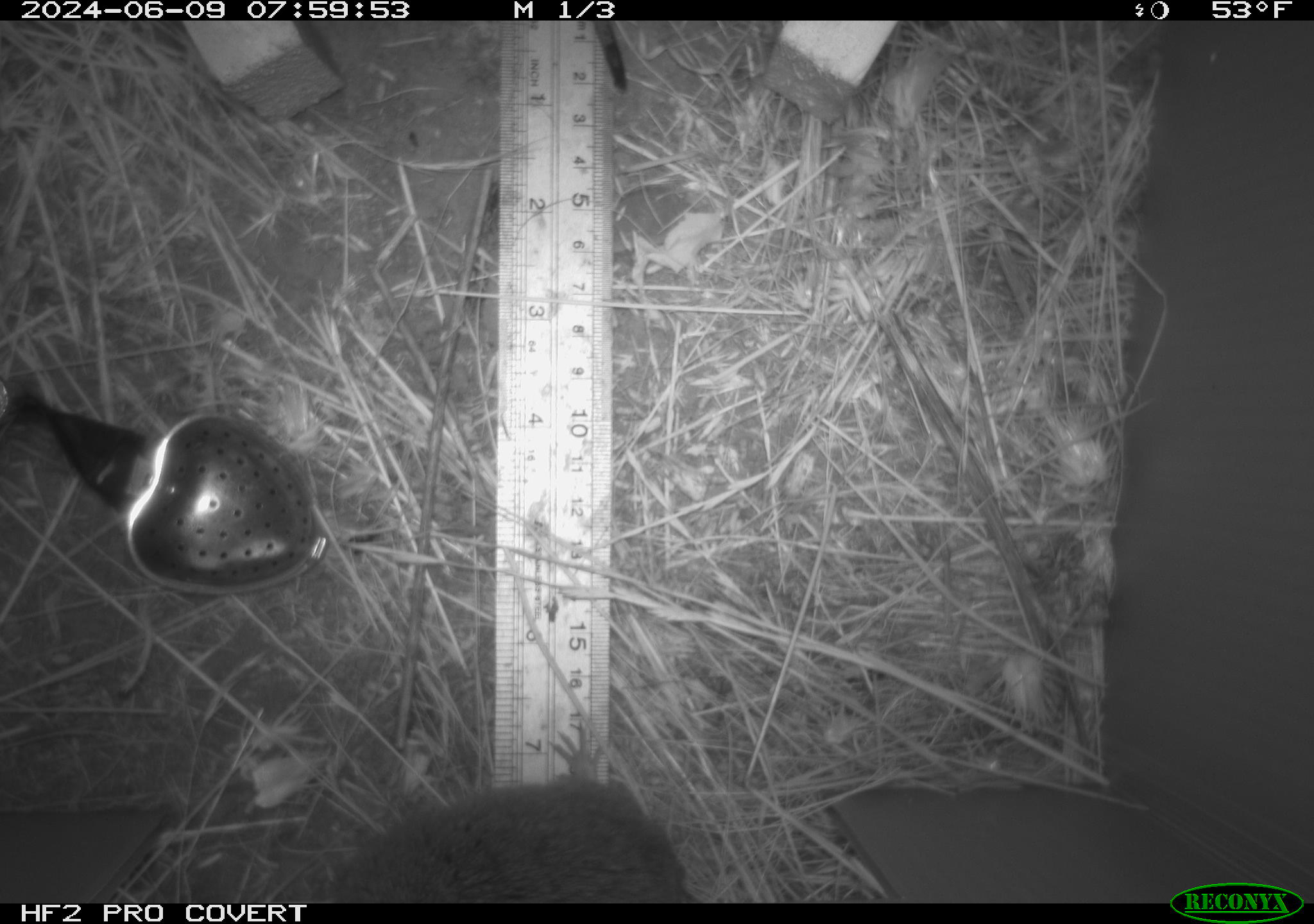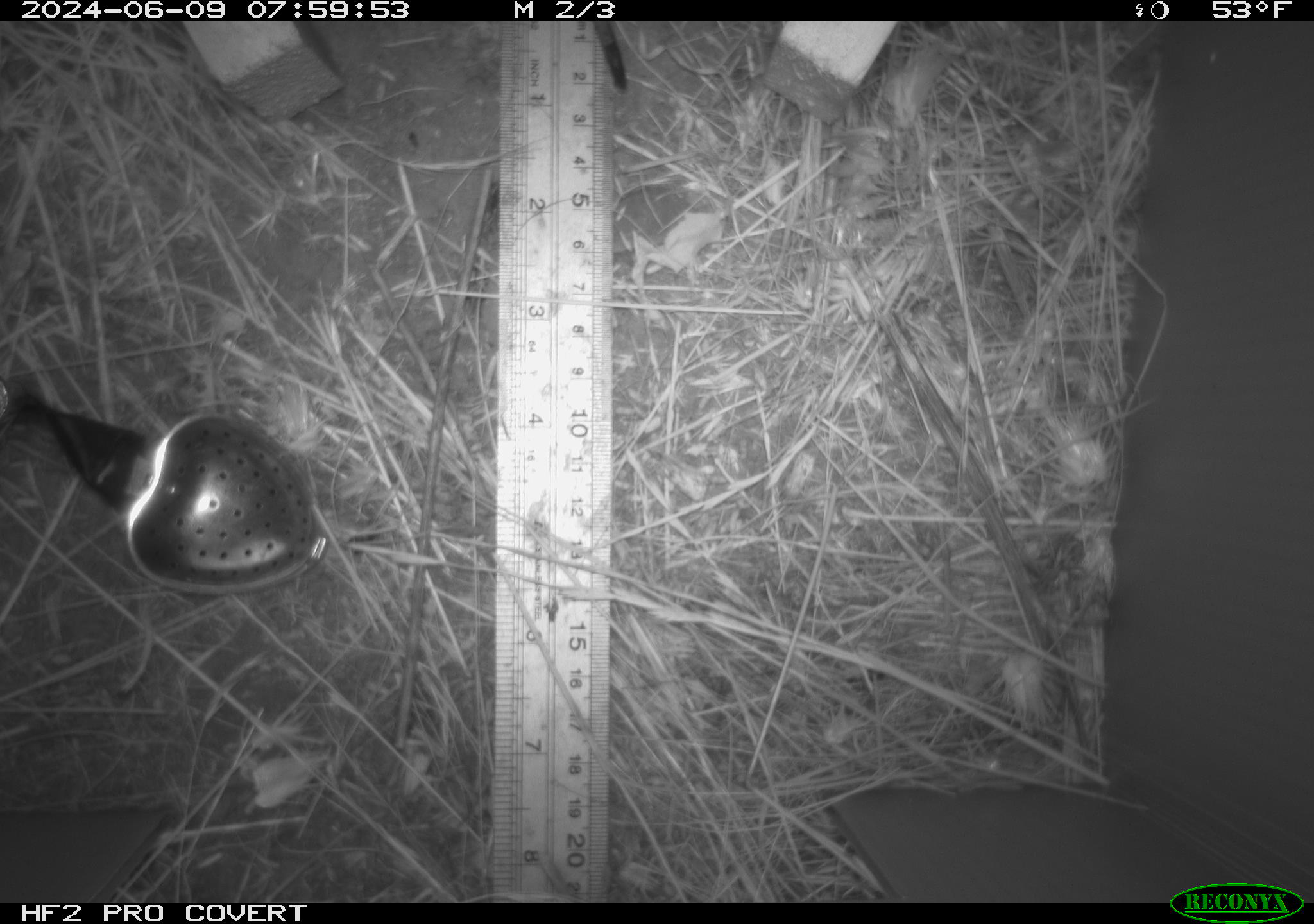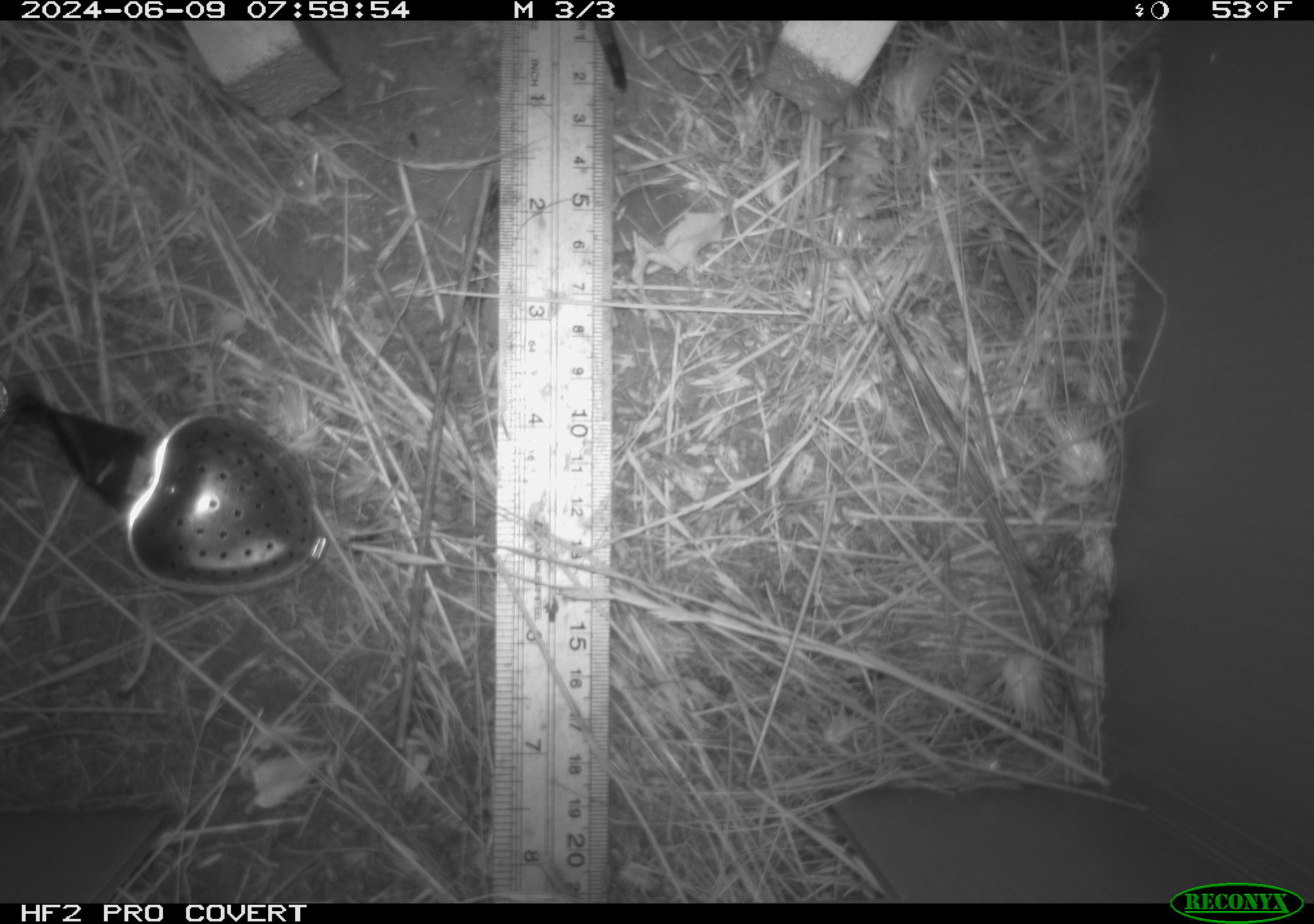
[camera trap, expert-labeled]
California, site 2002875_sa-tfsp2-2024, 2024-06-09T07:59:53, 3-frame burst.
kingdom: Animalia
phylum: Chordata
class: Mammalia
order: Rodentia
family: Cricetidae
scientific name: Arvicolinae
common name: voles, lemmings, and muskrats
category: arvicolinae subfamily